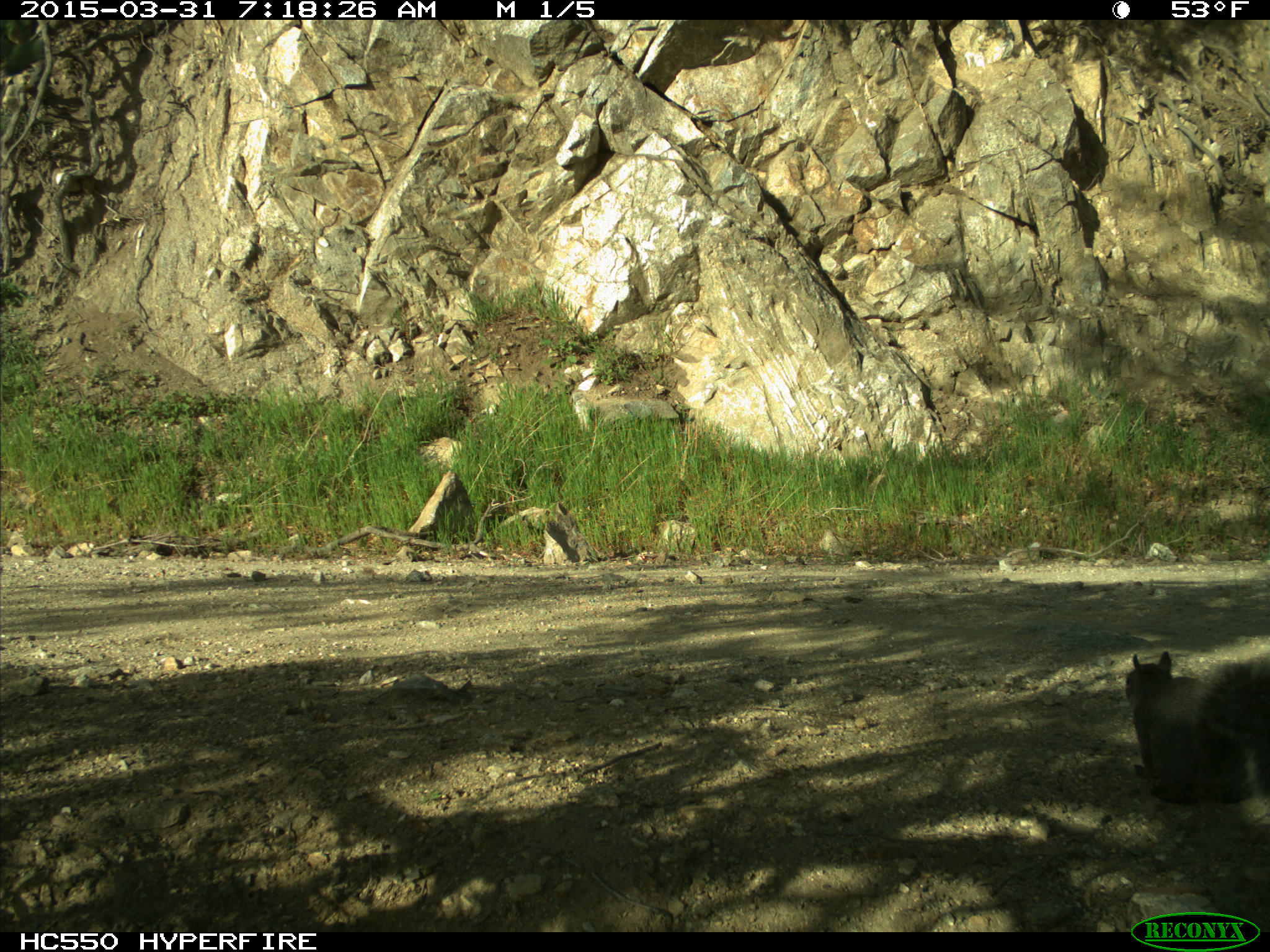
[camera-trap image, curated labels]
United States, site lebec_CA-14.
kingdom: Animalia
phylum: Chordata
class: Mammalia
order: Rodentia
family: Sciuridae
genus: Sciurus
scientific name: Sciurus carolinensis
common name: eastern gray squirrel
Sciurus carolinensis (eastern gray squirrel).